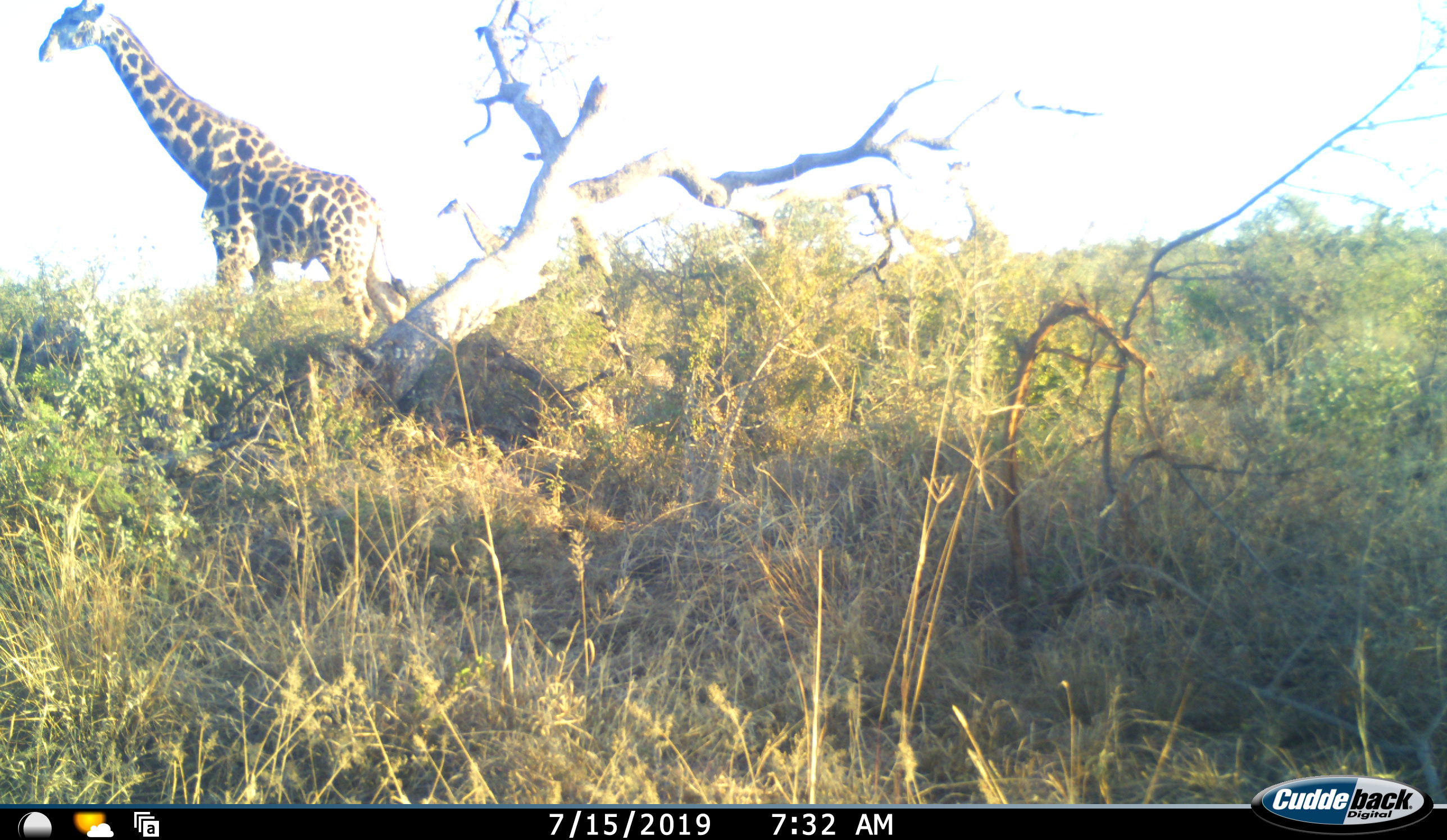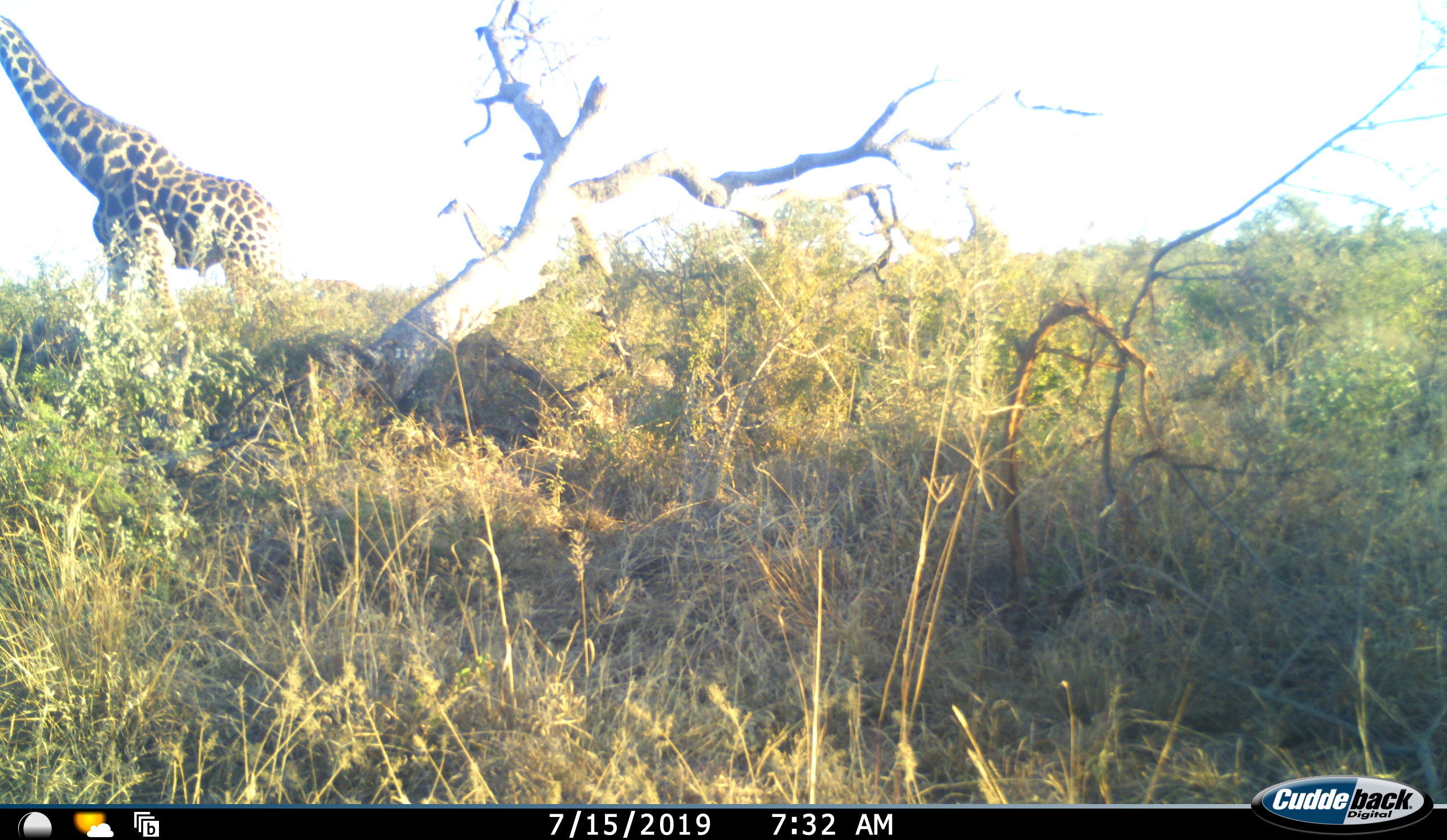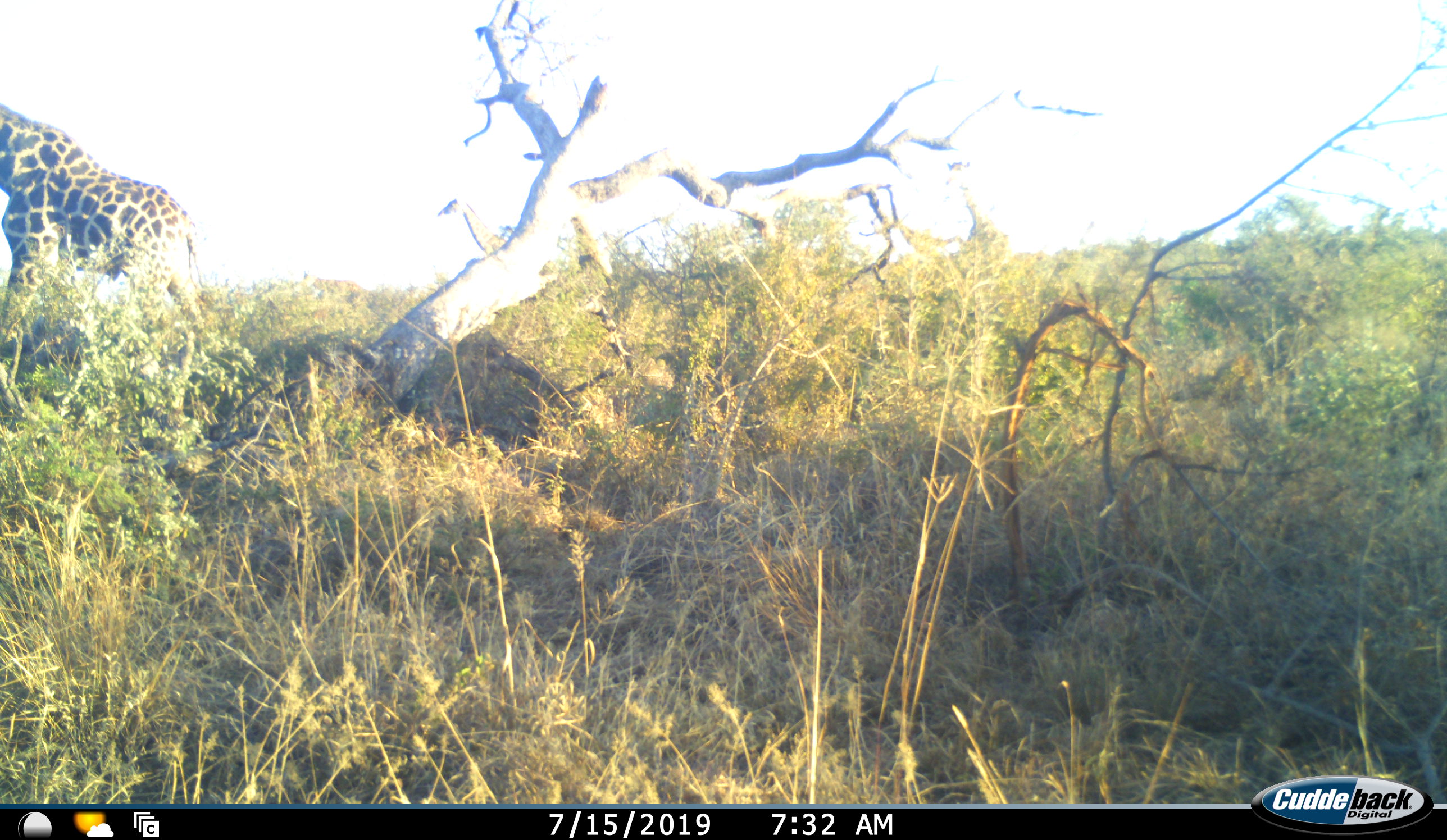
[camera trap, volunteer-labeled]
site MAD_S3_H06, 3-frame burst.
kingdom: Animalia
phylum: Chordata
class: Mammalia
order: Artiodactyla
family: Giraffidae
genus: Giraffa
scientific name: Giraffa camelopardalis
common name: giraffe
Giraffe (Giraffa camelopardalis), count 1. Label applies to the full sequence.